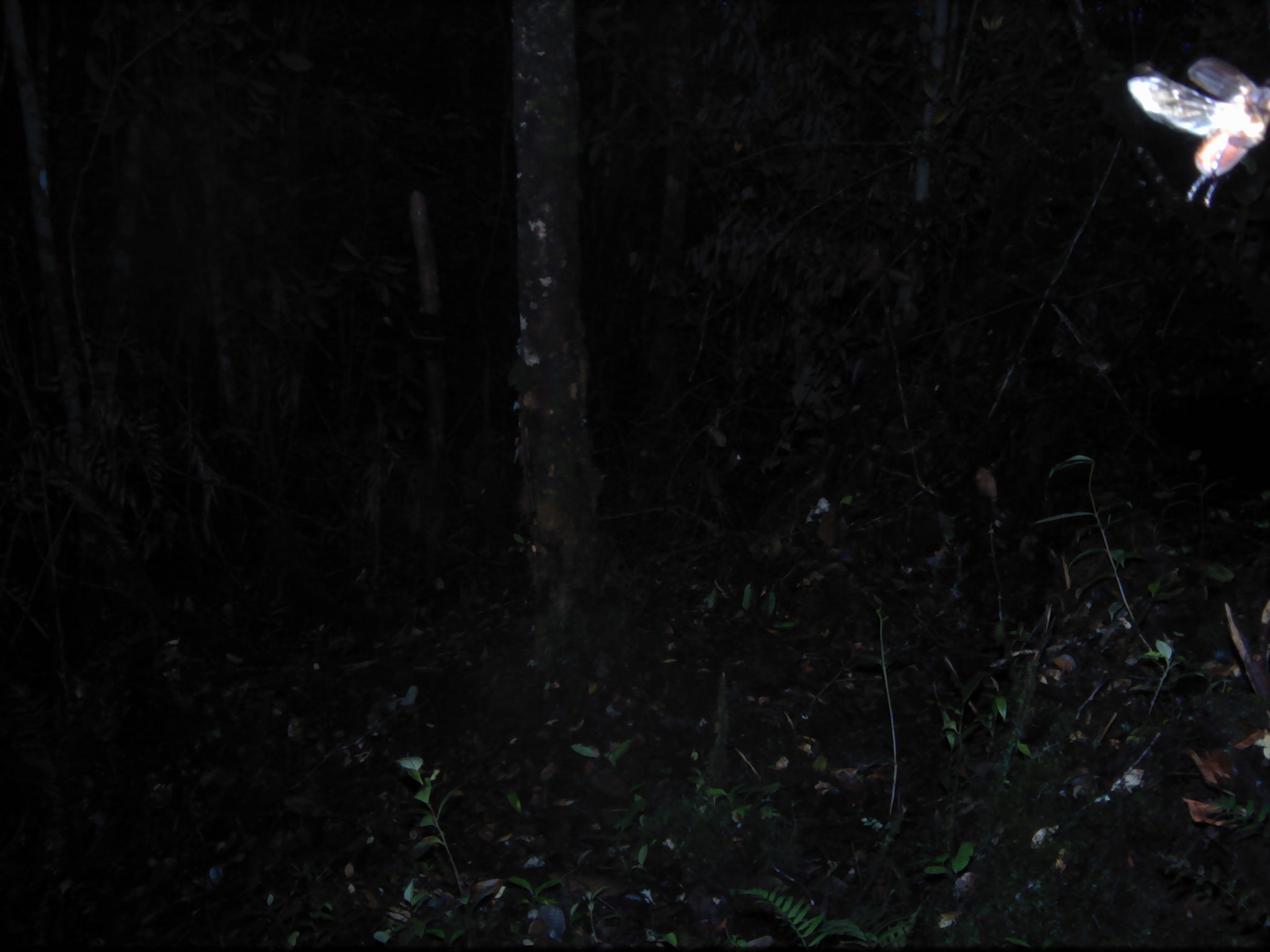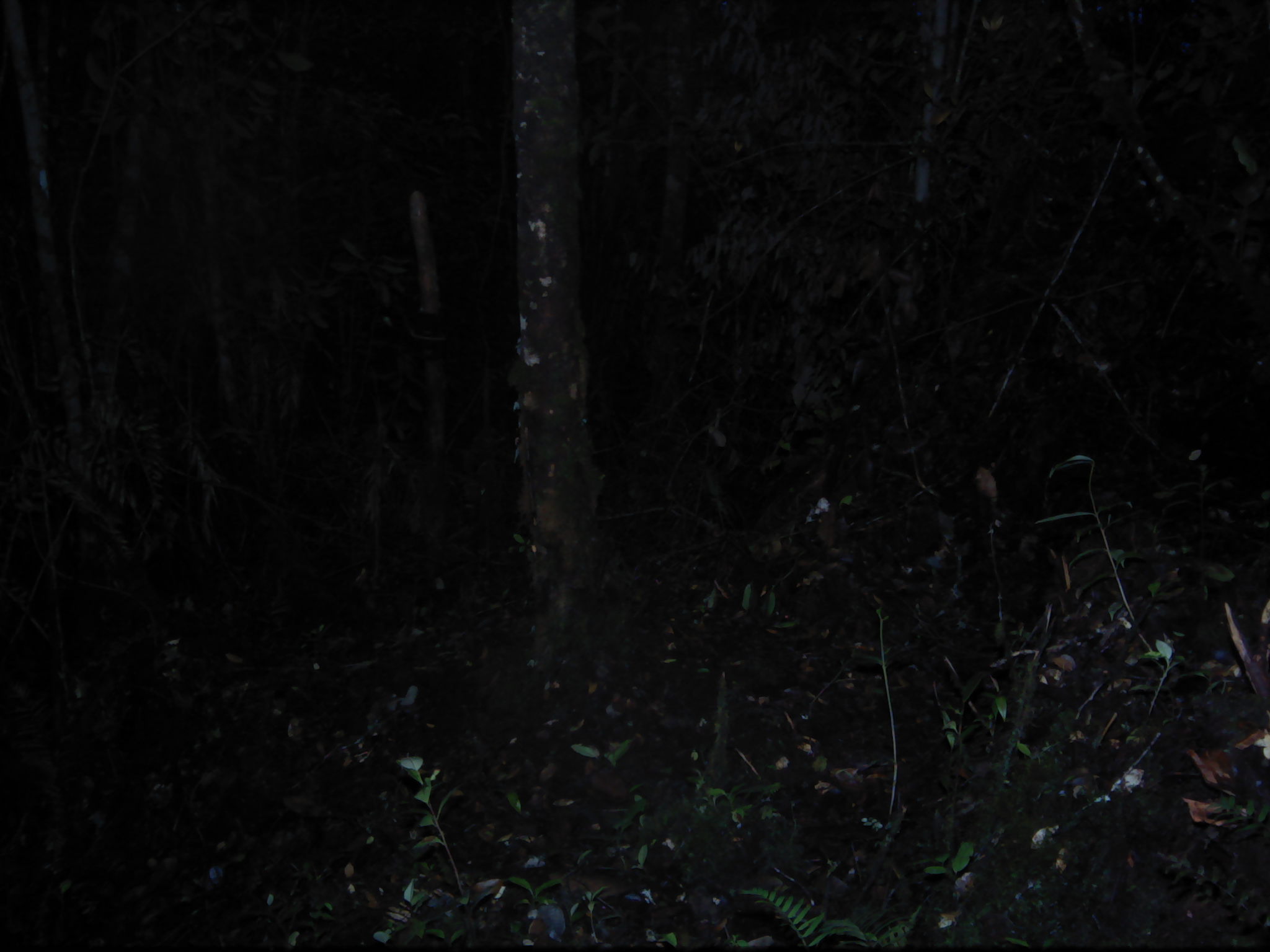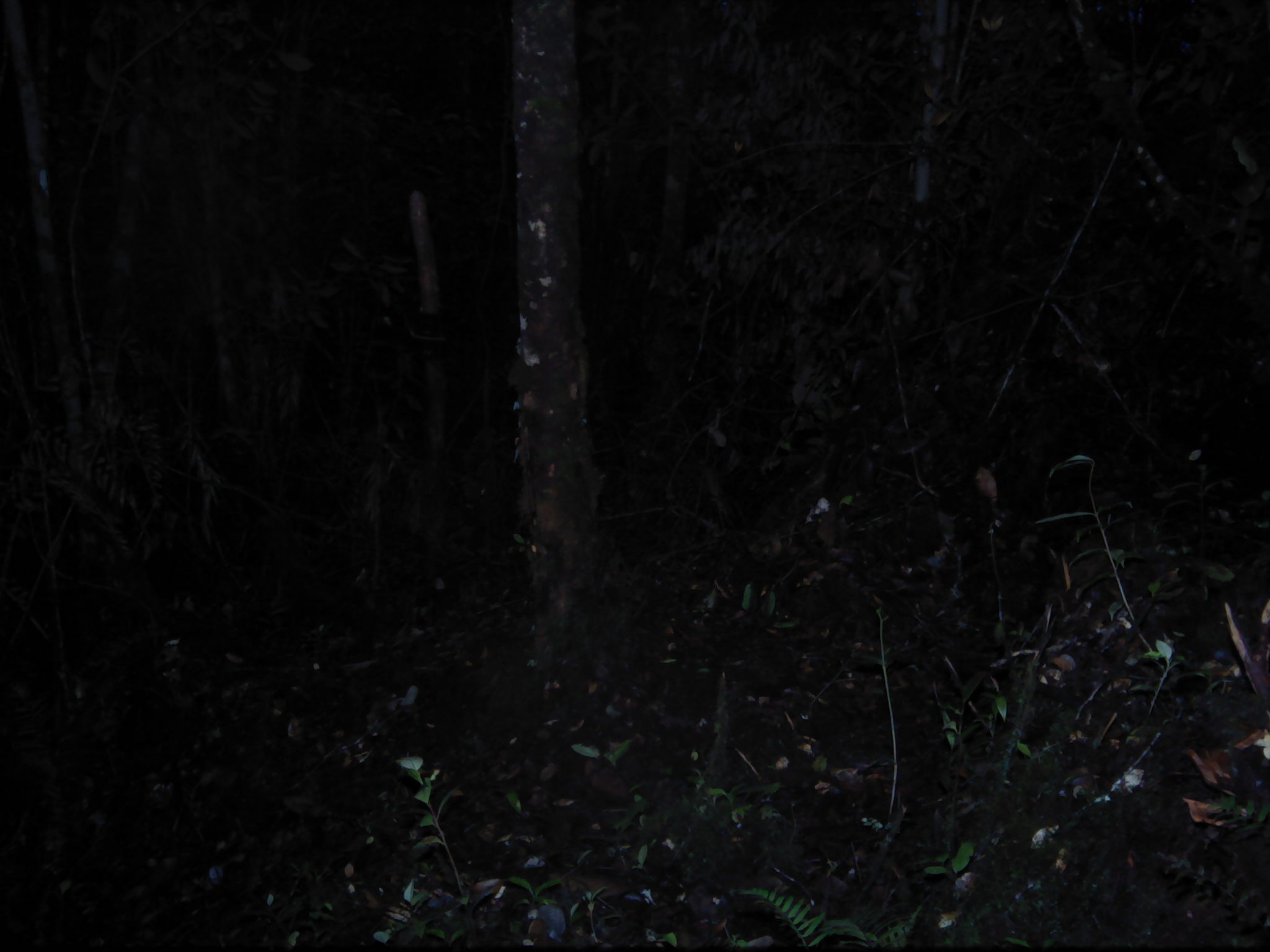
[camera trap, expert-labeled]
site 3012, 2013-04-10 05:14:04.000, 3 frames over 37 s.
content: unidentified animal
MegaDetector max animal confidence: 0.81